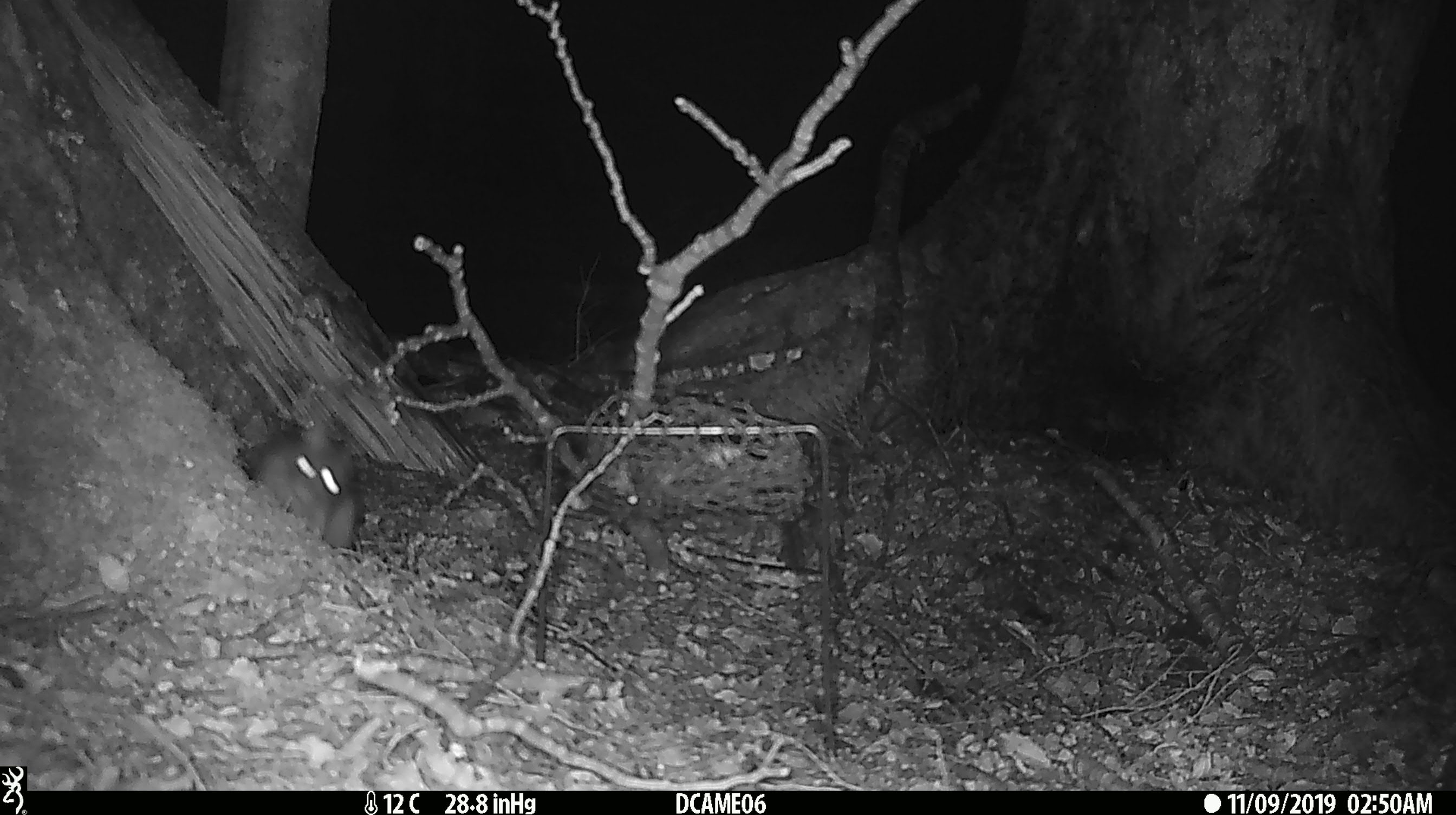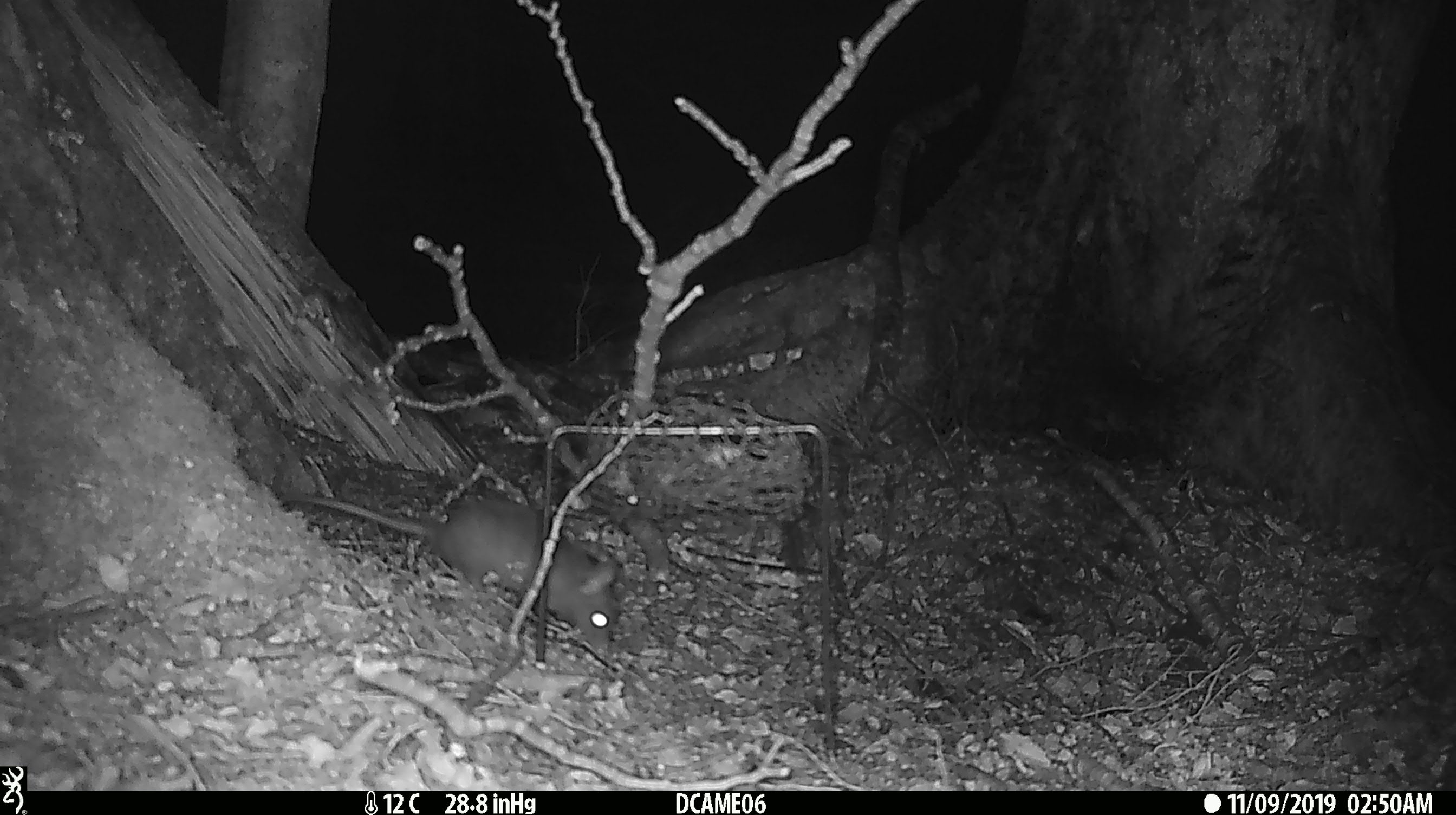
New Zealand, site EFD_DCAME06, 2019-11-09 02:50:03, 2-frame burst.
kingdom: Animalia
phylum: Chordata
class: Mammalia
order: Rodentia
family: Muridae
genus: Rattus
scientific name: Rattus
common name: rat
Rat (Rattus).